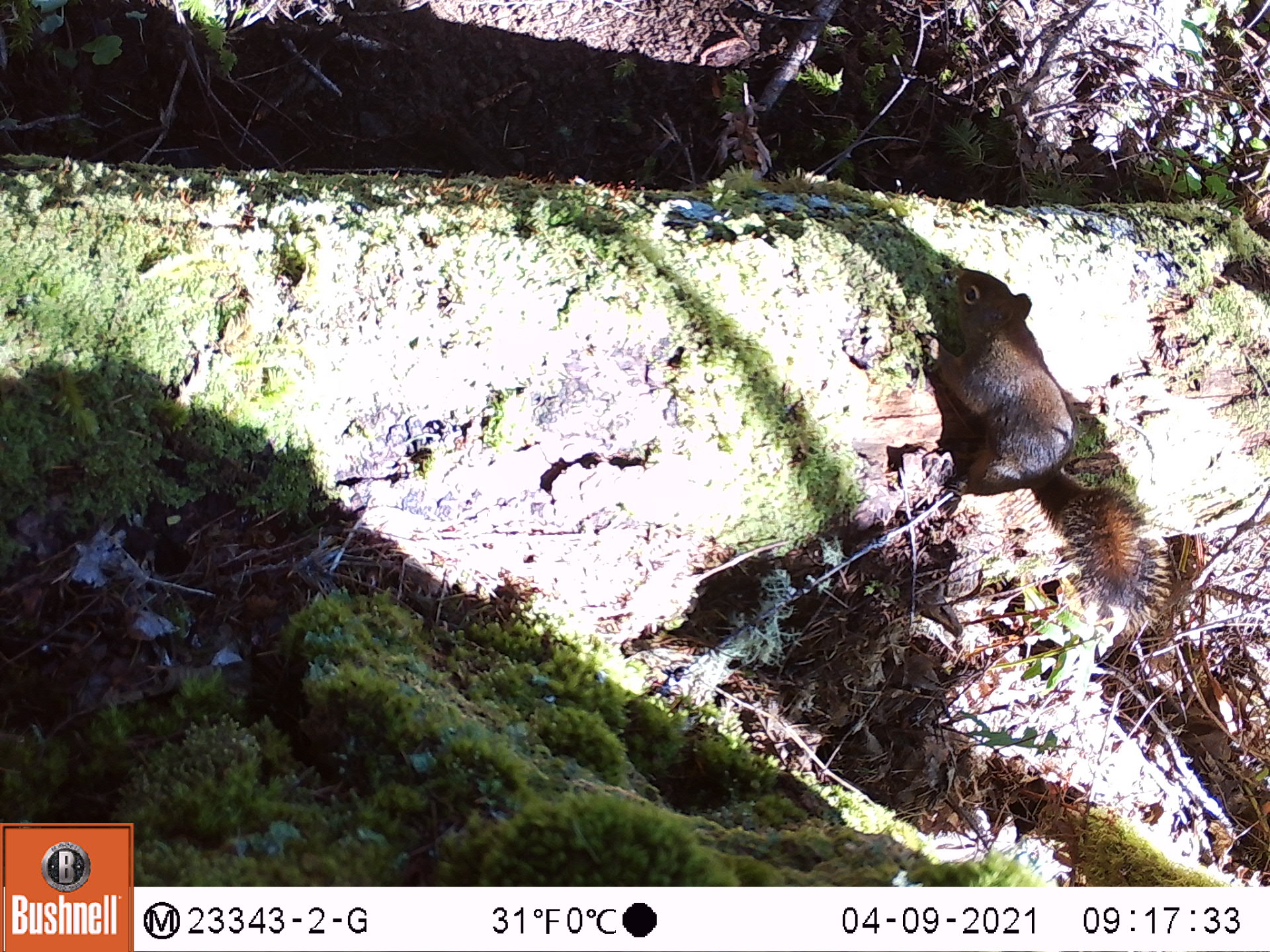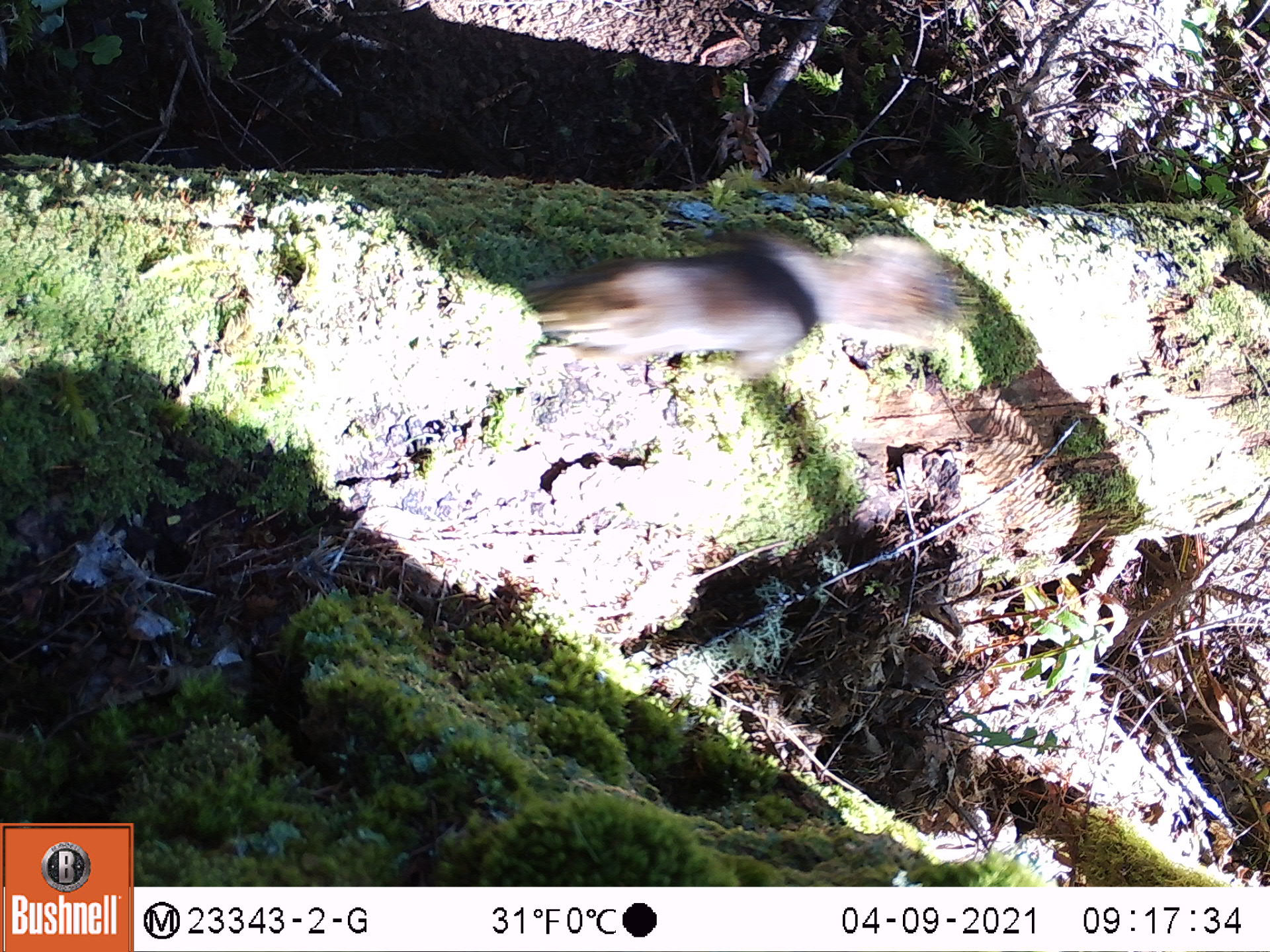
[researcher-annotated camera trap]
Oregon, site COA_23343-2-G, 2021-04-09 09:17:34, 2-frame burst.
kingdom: Animalia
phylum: Chordata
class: Mammalia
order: Rodentia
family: Sciuridae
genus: Tamiasciurus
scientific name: Tamiasciurus douglasii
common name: douglas squirrel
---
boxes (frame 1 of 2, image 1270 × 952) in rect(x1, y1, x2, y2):
douglas squirrel: rect(924, 264, 1174, 623)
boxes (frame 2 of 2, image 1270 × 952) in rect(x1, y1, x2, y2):
douglas squirrel: rect(523, 234, 969, 371)